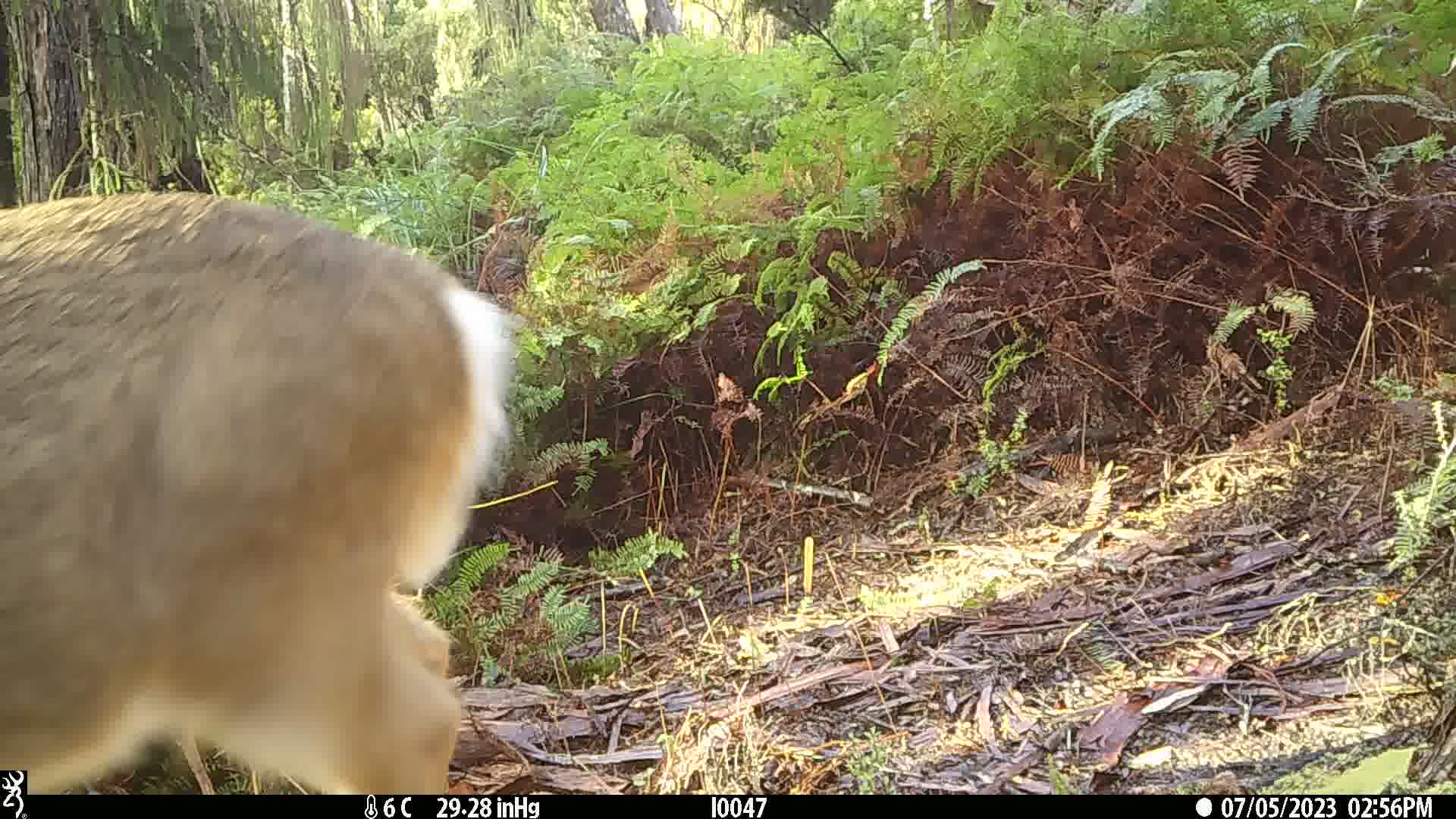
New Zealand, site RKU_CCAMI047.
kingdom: Animalia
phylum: Chordata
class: Mammalia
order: Artiodactyla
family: Cervidae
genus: Odocoileus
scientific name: Odocoileus virginianus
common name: white-tailed deer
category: white tailed deer